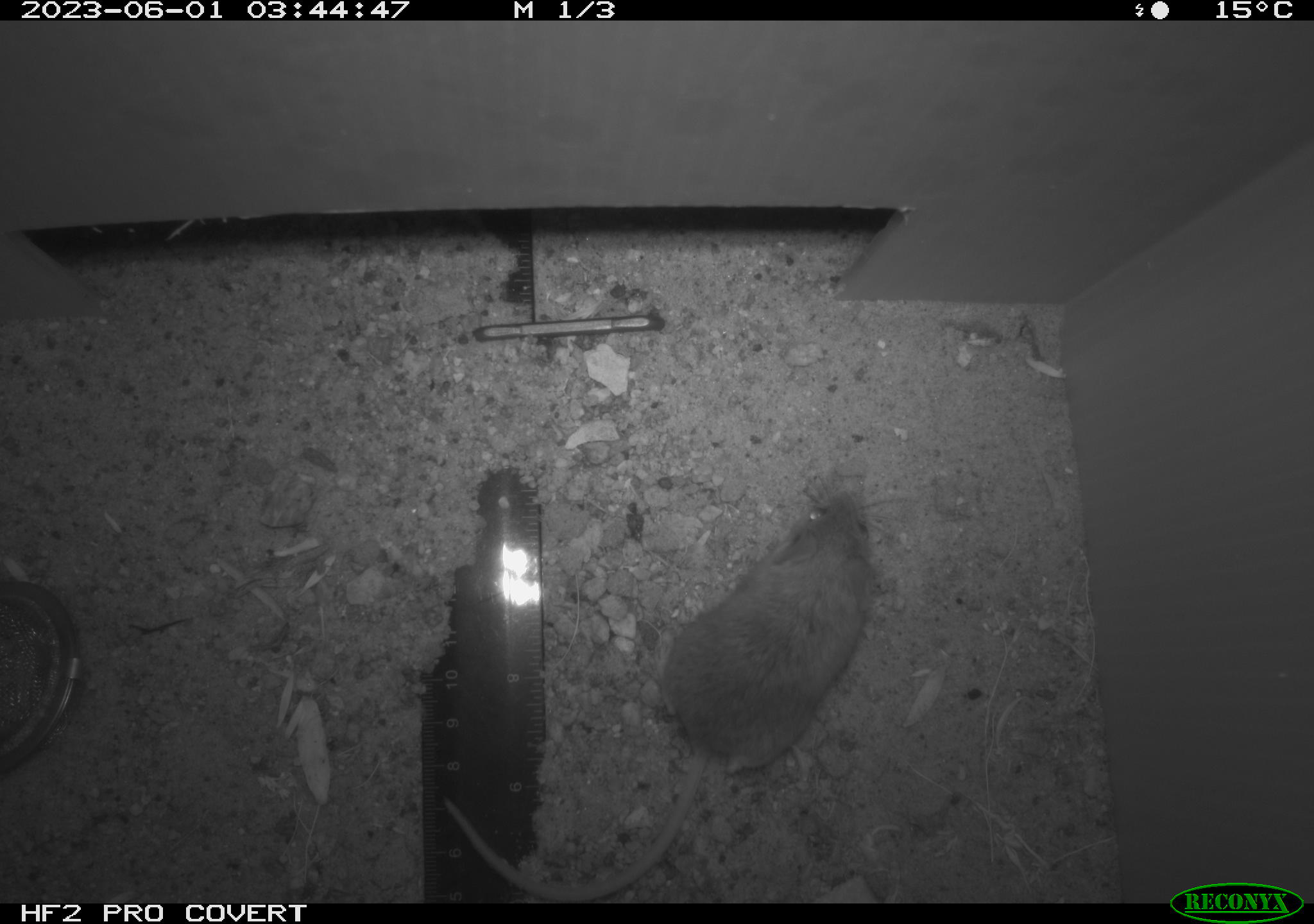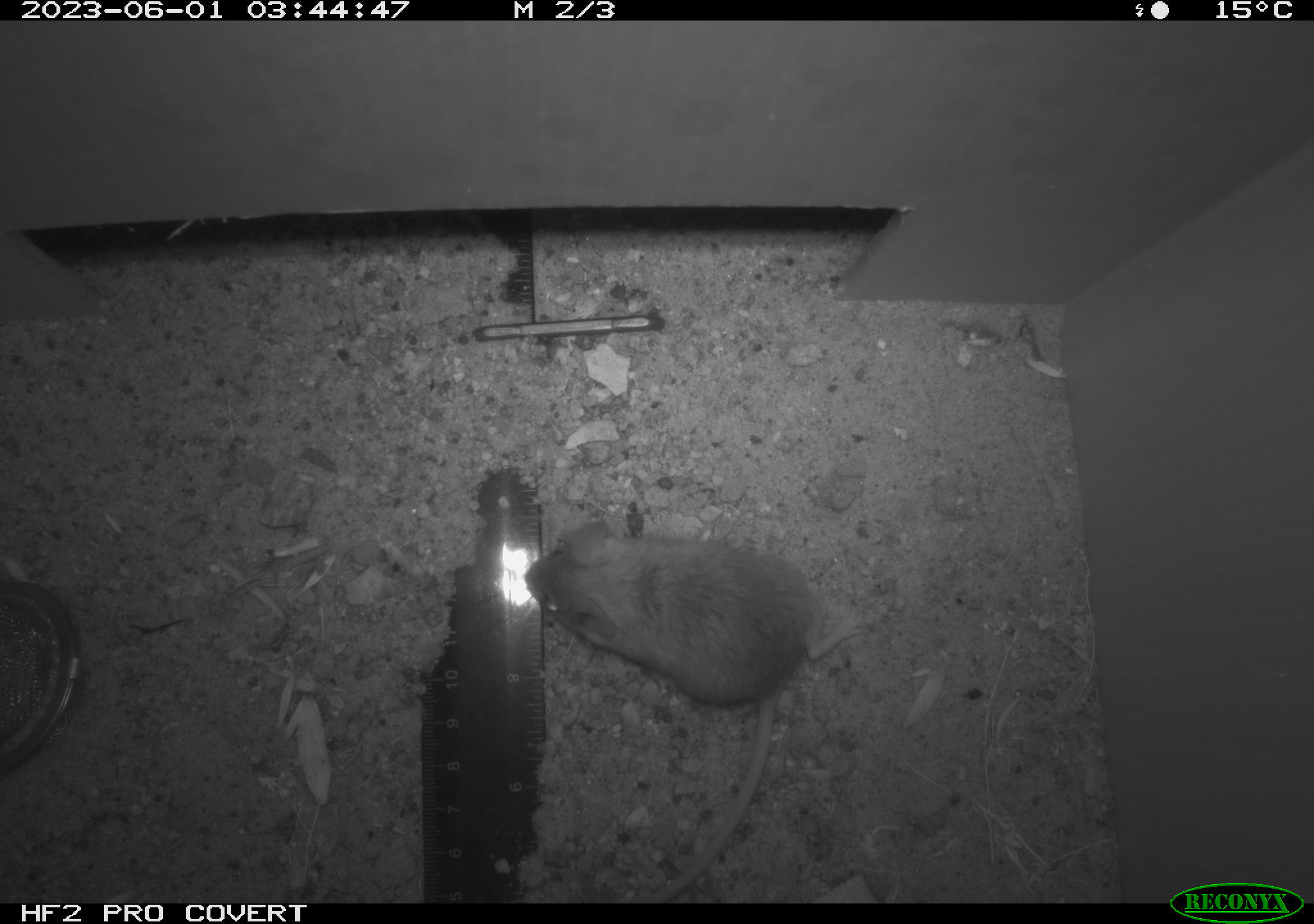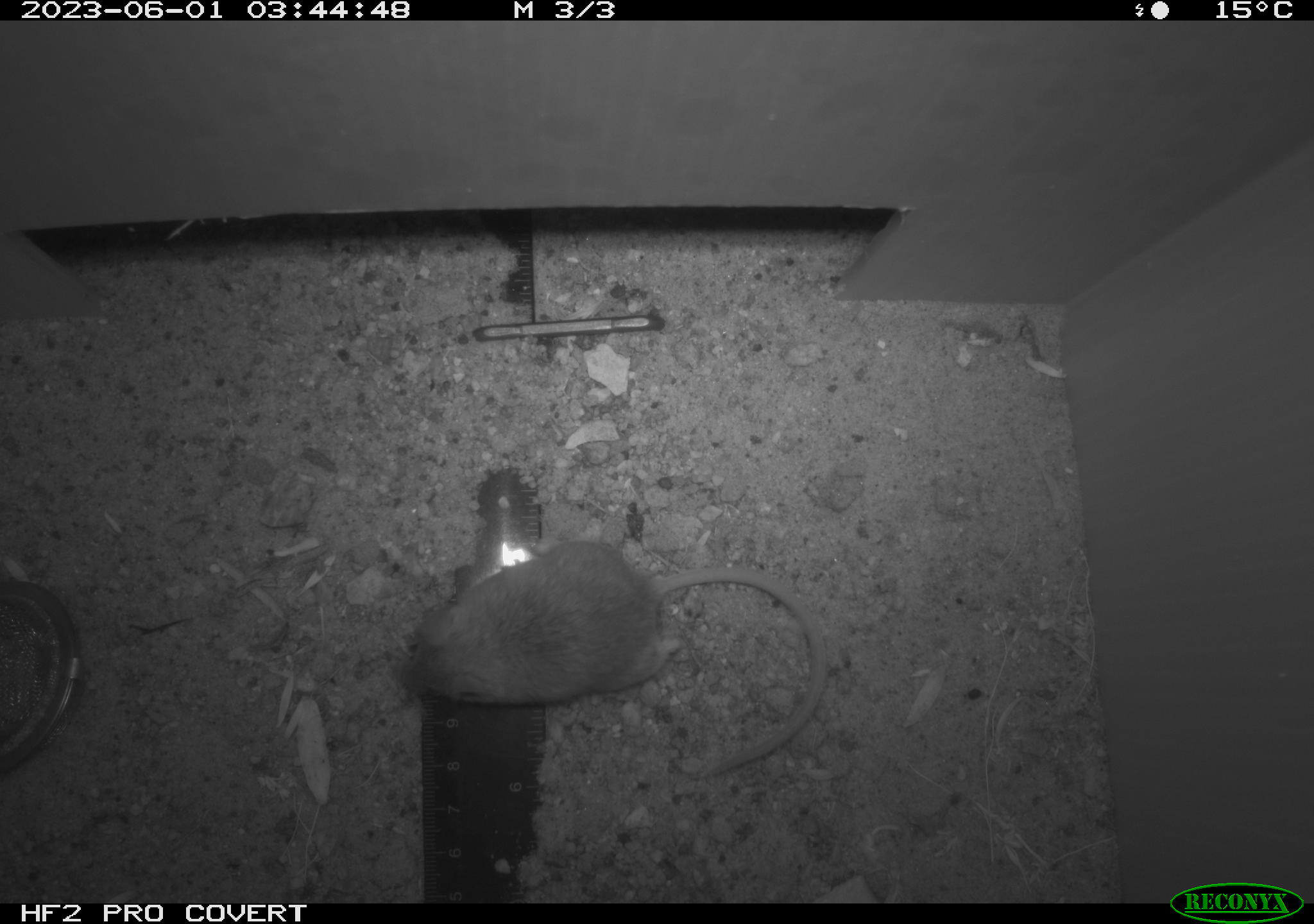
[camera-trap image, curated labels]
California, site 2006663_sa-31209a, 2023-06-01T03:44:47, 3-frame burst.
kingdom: Animalia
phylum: Chordata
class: Mammalia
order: Rodentia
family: Cricetidae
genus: Peromyscus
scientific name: Peromyscus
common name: deer mice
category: peromyscus species